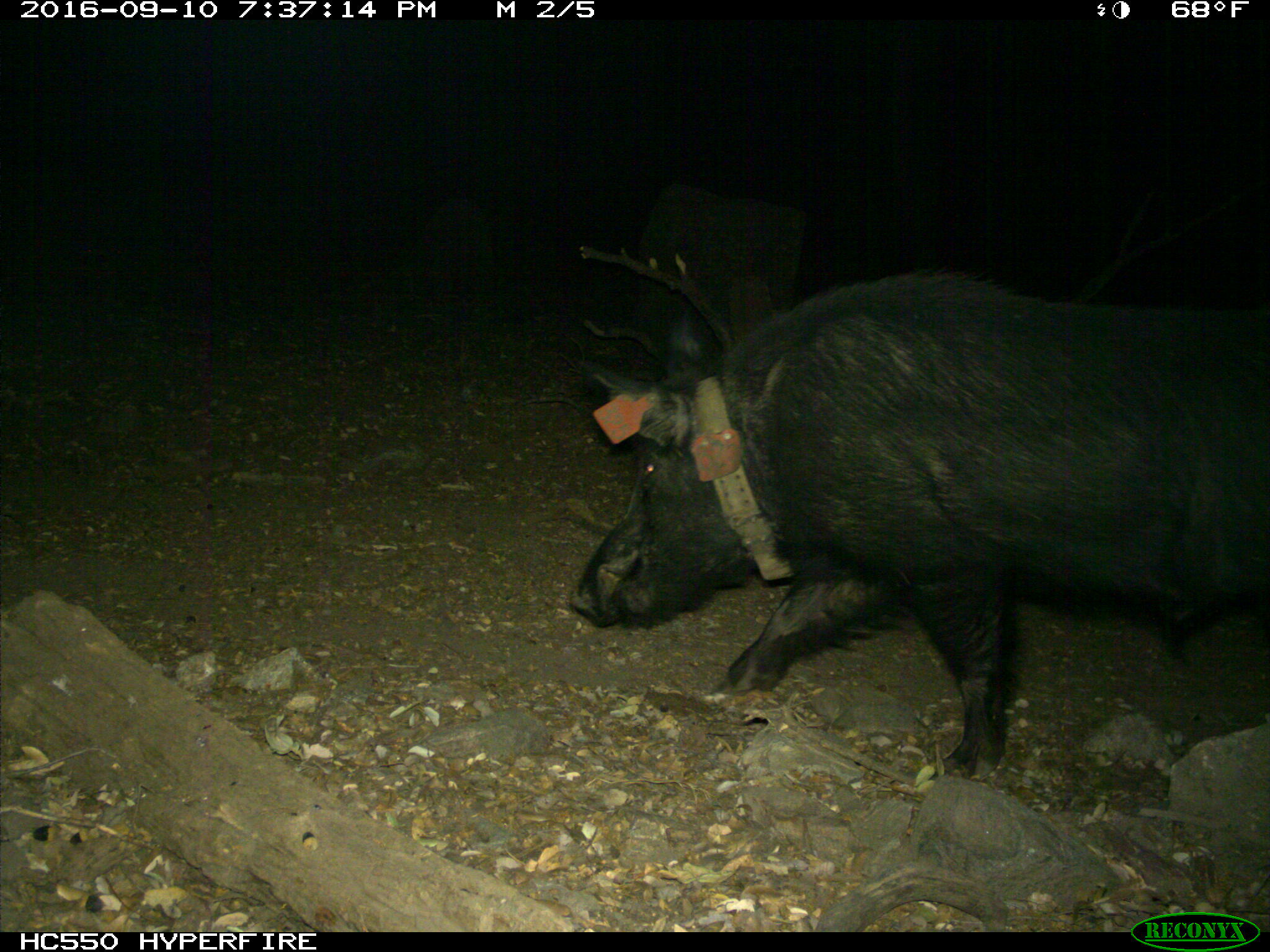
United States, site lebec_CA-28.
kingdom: Animalia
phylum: Chordata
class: Mammalia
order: Artiodactyla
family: Suidae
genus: Sus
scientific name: Sus scrofa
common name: wild boar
Sus scrofa (wild boar).